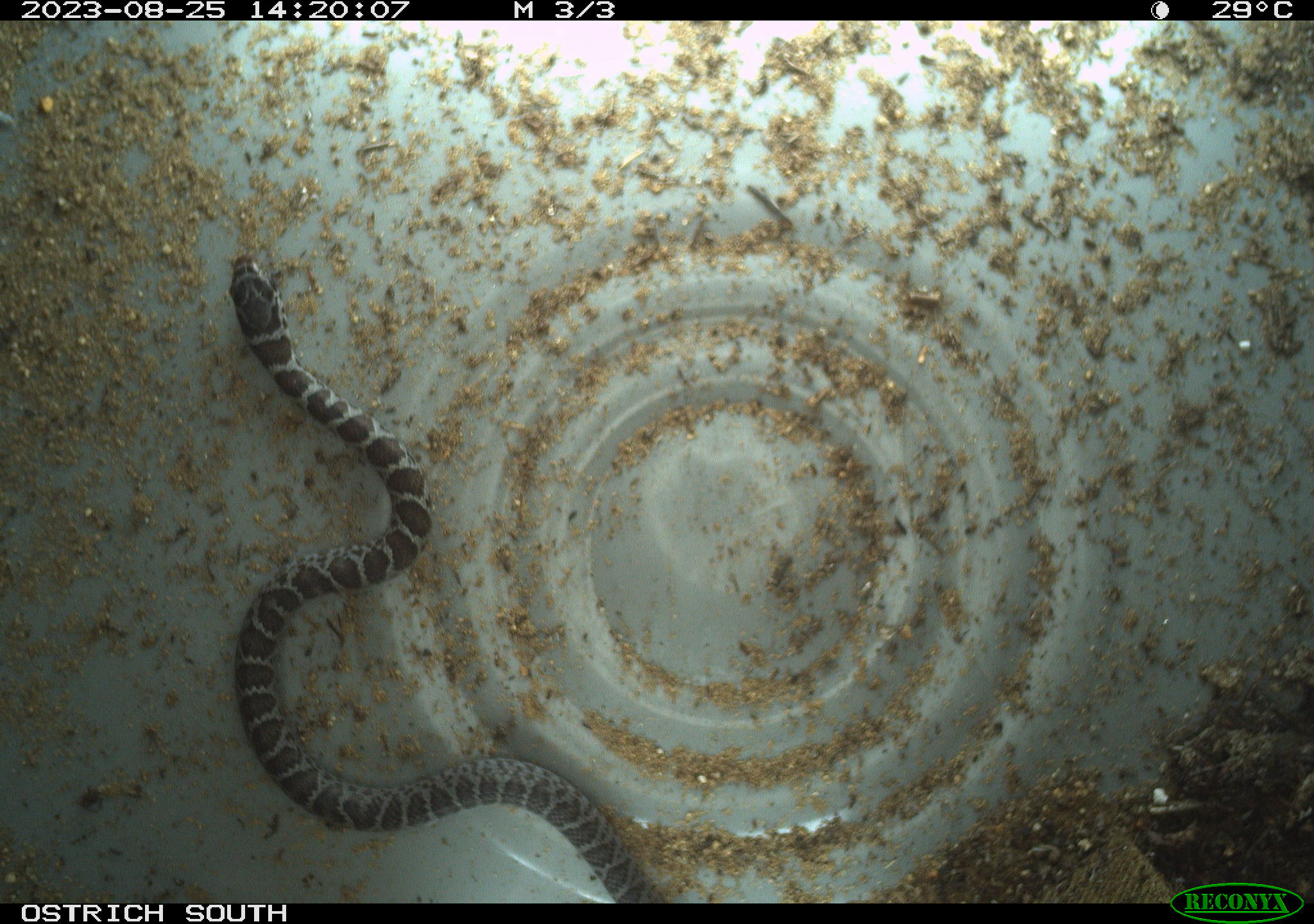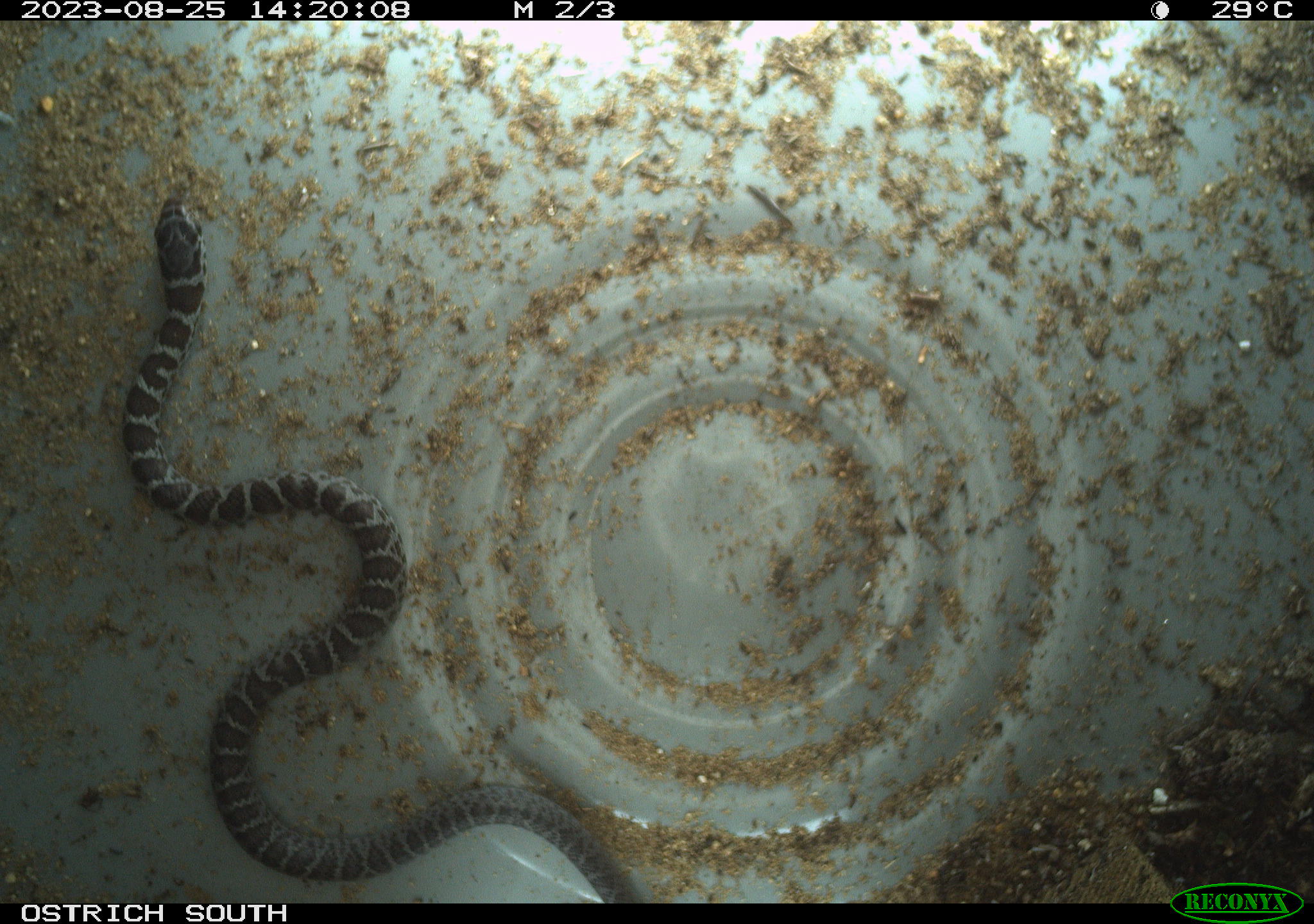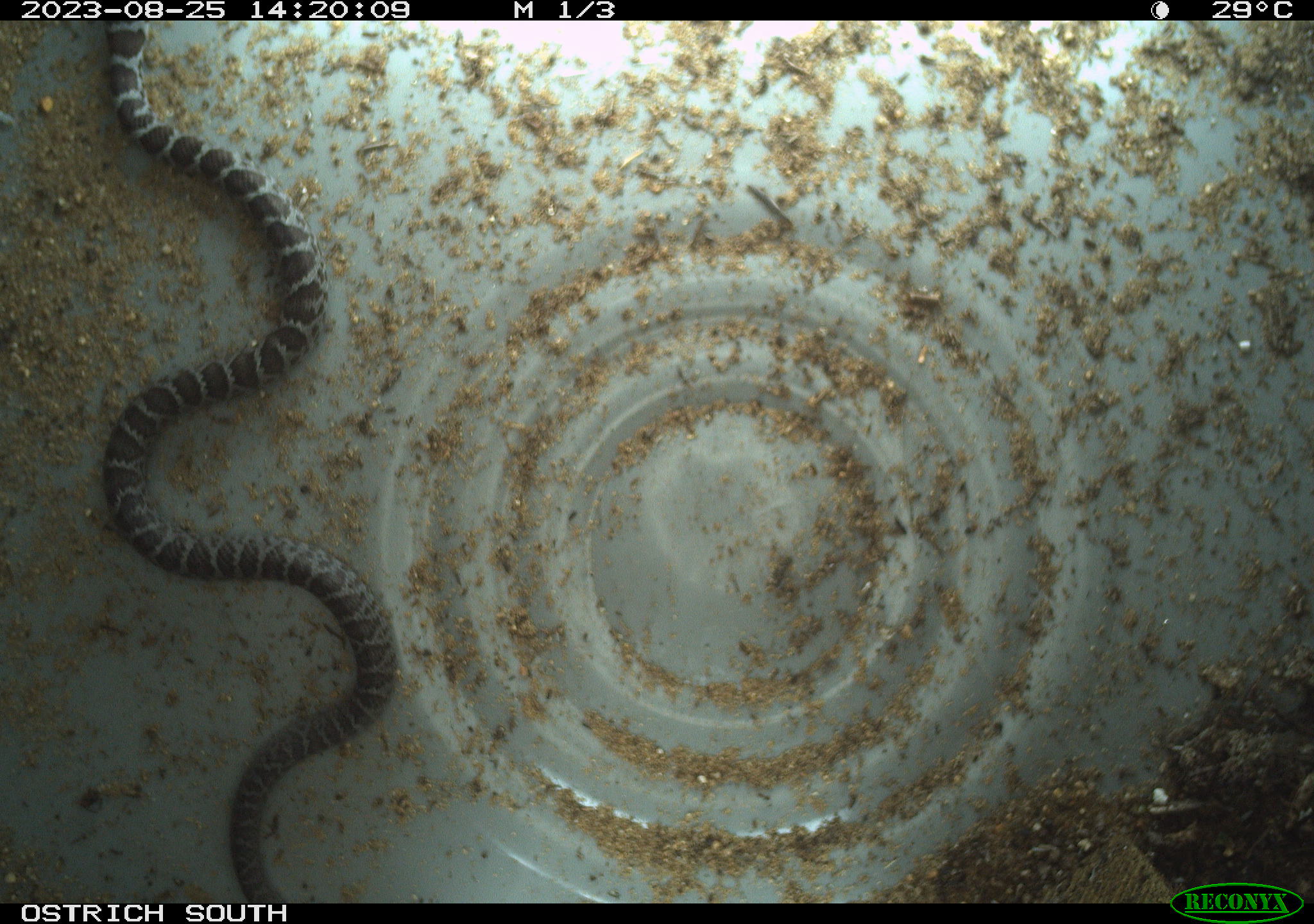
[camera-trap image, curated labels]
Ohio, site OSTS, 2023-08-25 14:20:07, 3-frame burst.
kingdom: Animalia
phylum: Chordata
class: Reptilia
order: Squamata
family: Colubridae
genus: Coluber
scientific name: Coluber constrictor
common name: eastern racer snake